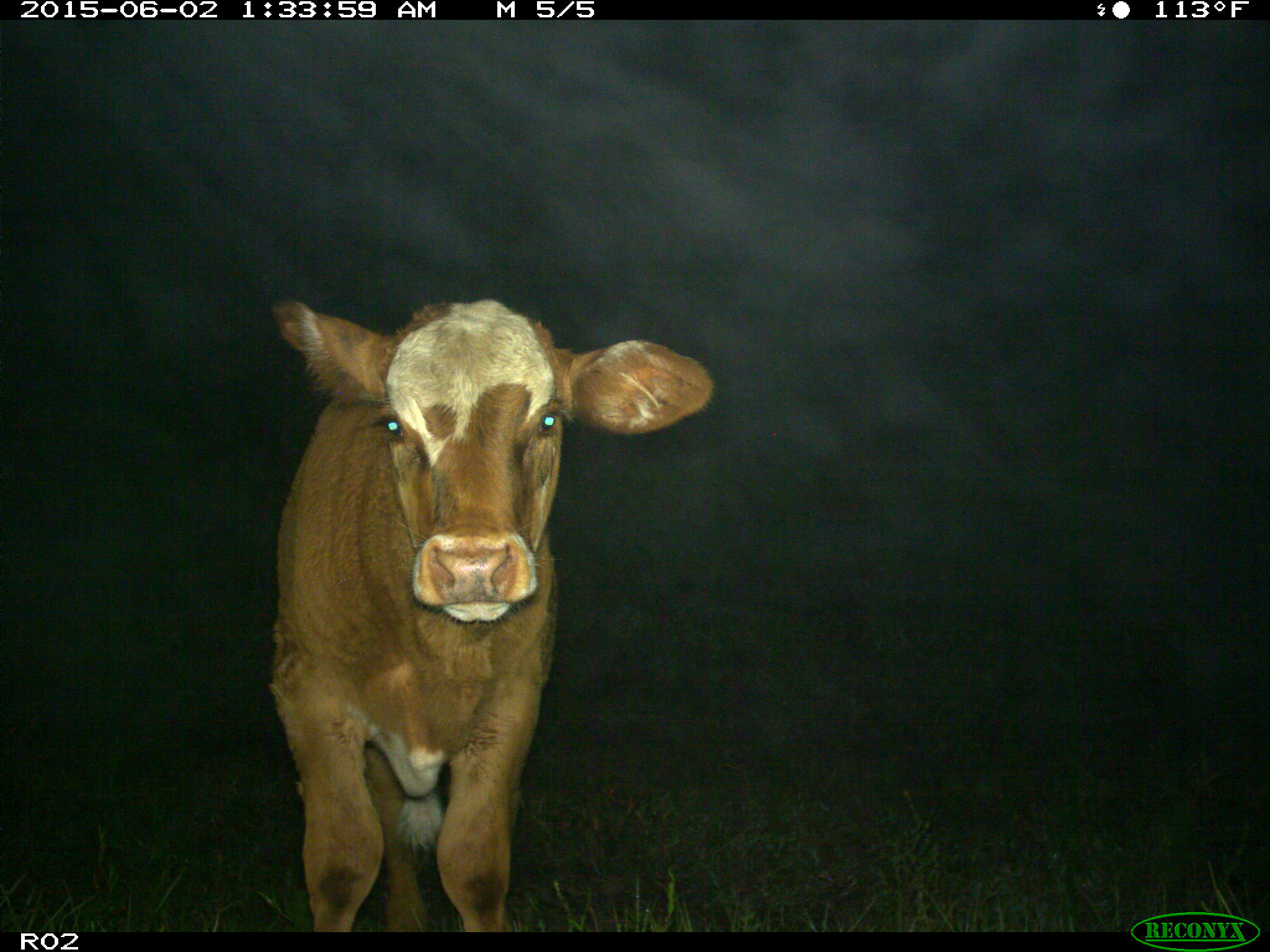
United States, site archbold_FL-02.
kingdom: Animalia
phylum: Chordata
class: Mammalia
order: Artiodactyla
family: Bovidae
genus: Bos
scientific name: Bos taurus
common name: domestic cow